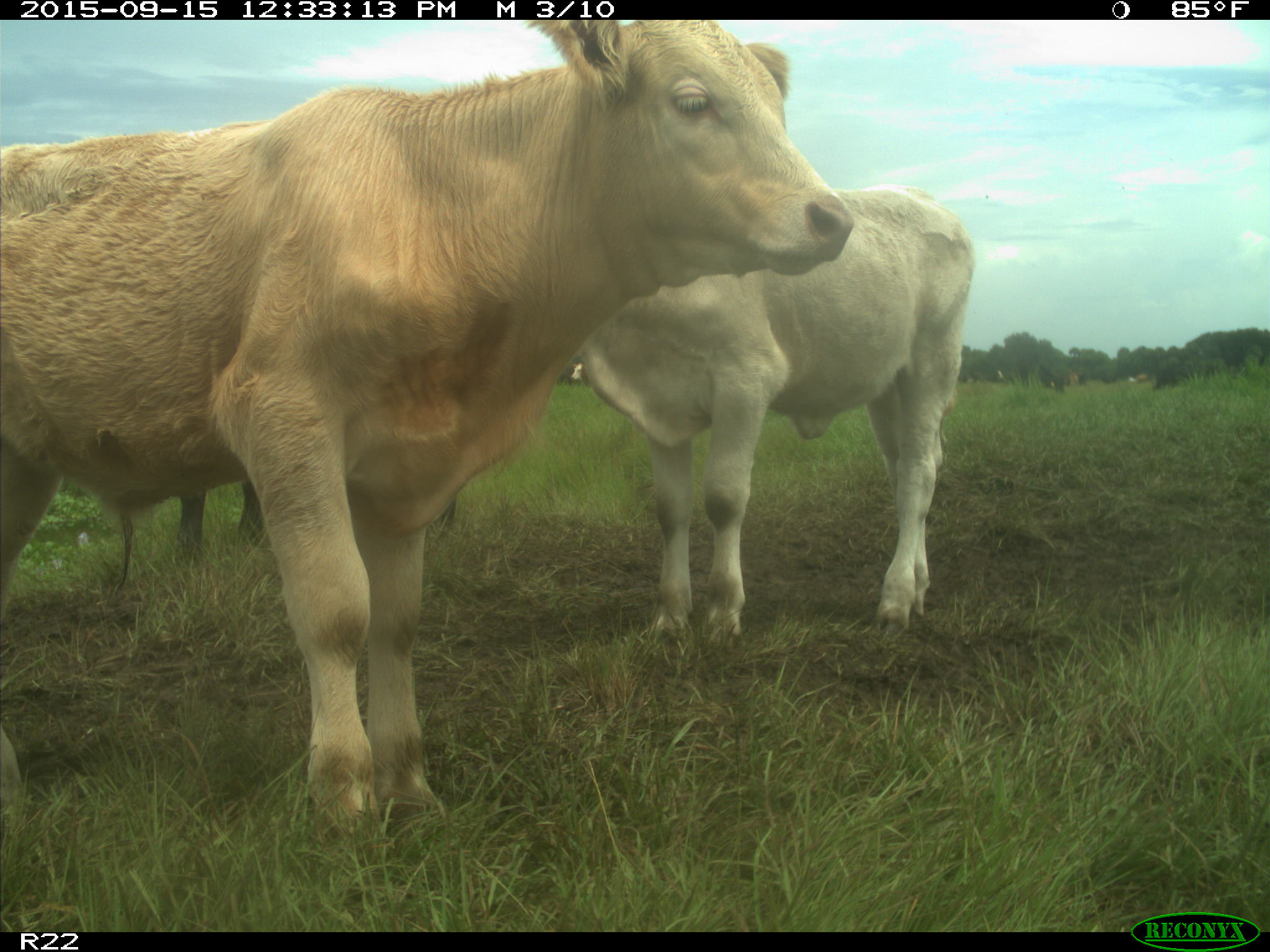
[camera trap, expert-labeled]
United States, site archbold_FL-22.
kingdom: Animalia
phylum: Chordata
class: Mammalia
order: Artiodactyla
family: Bovidae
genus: Bos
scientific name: Bos taurus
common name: domestic cow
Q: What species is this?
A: Bos taurus (domestic cow).